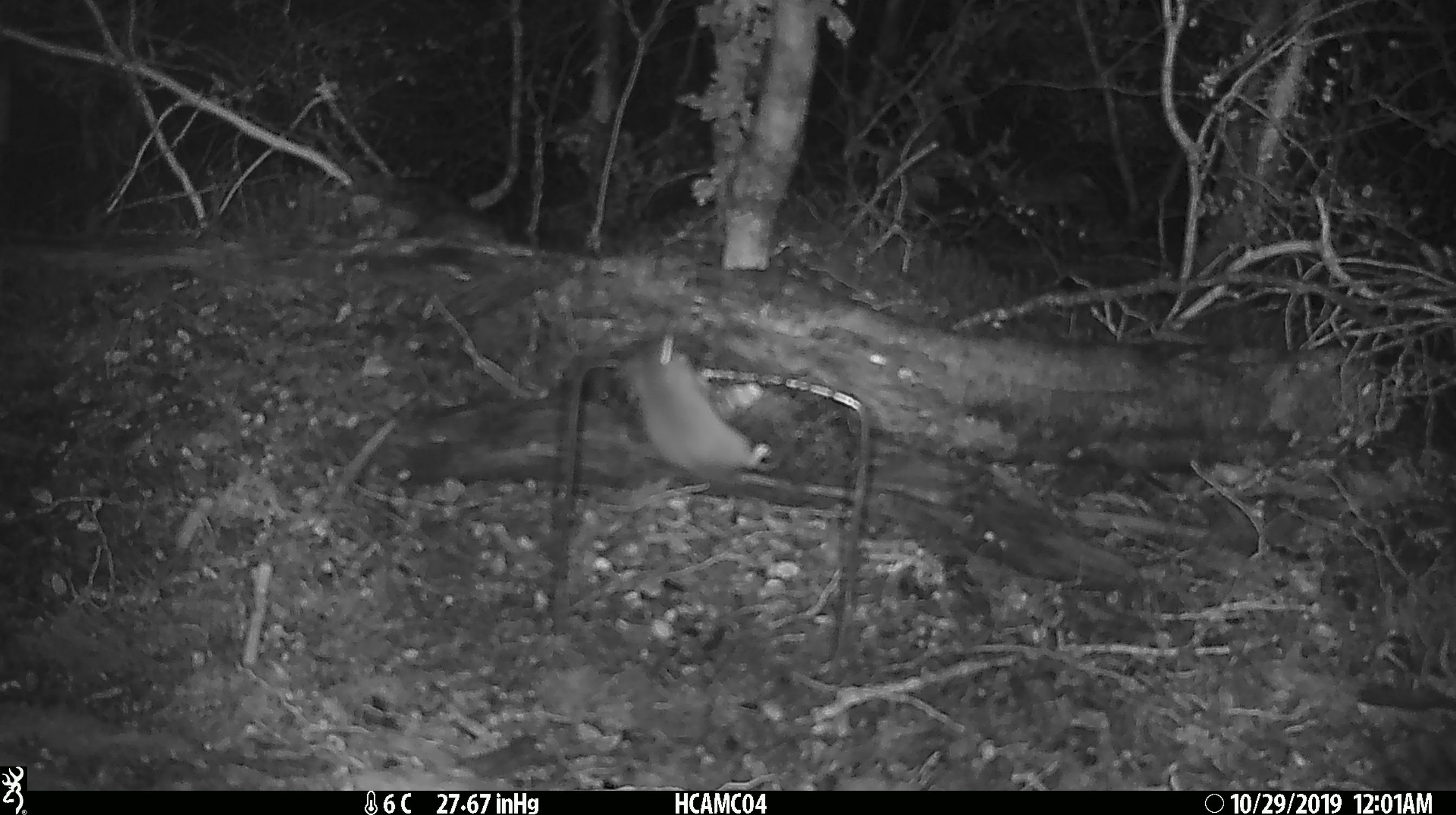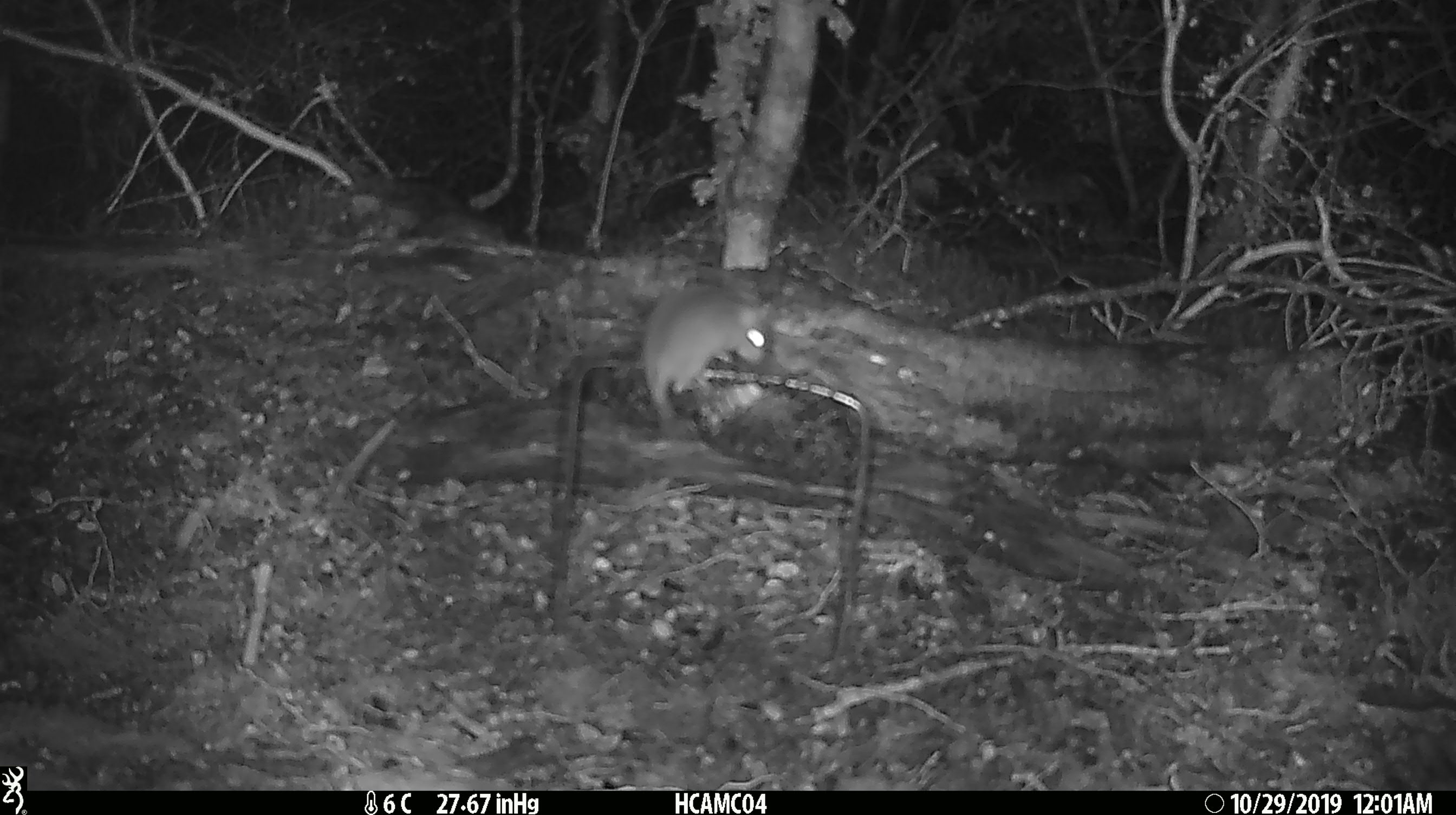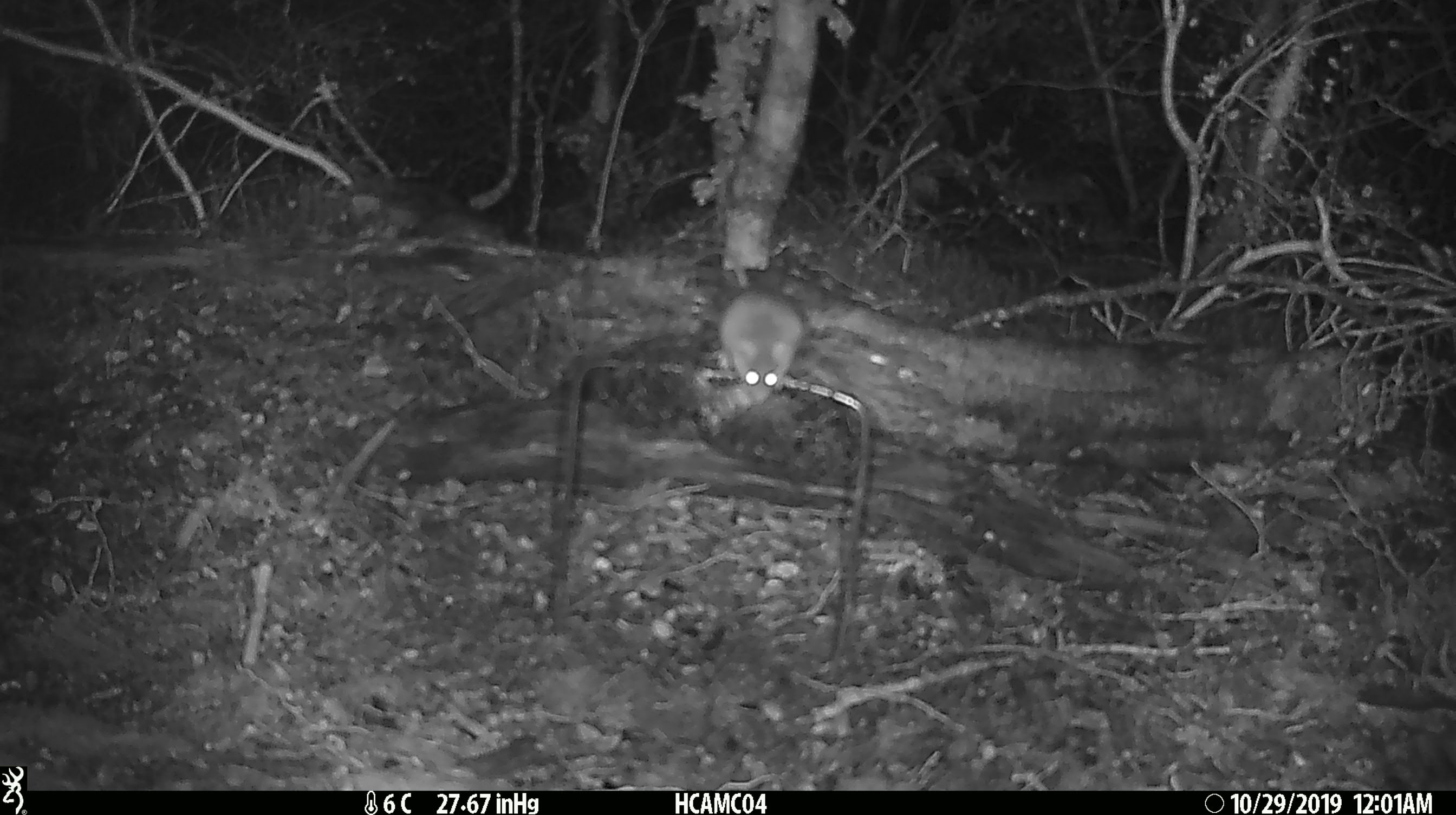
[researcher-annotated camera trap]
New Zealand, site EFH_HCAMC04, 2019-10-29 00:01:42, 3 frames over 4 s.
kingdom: Animalia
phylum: Chordata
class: Mammalia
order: Rodentia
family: Muridae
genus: Mus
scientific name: Mus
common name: mouse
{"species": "mouse (Mus)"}